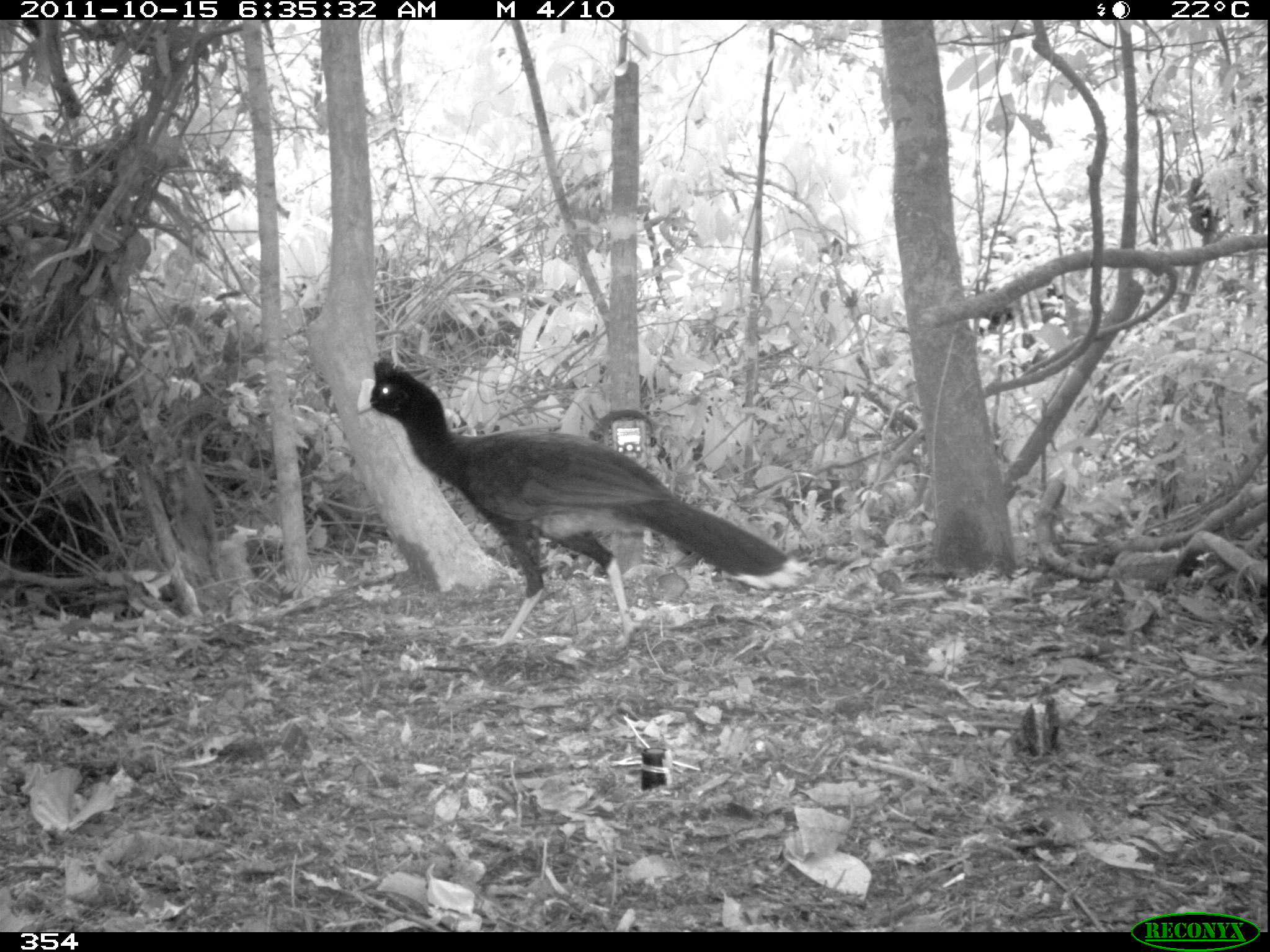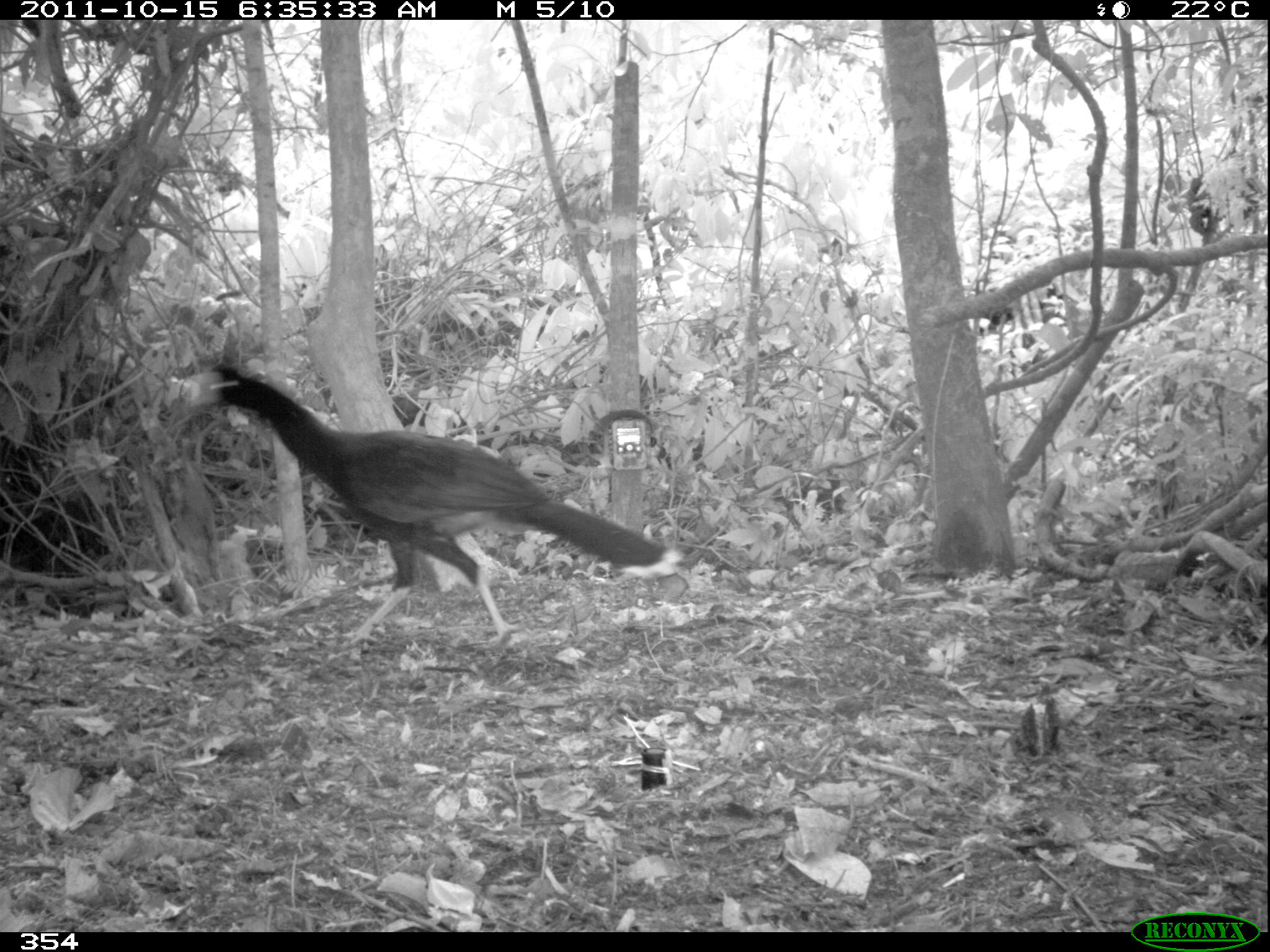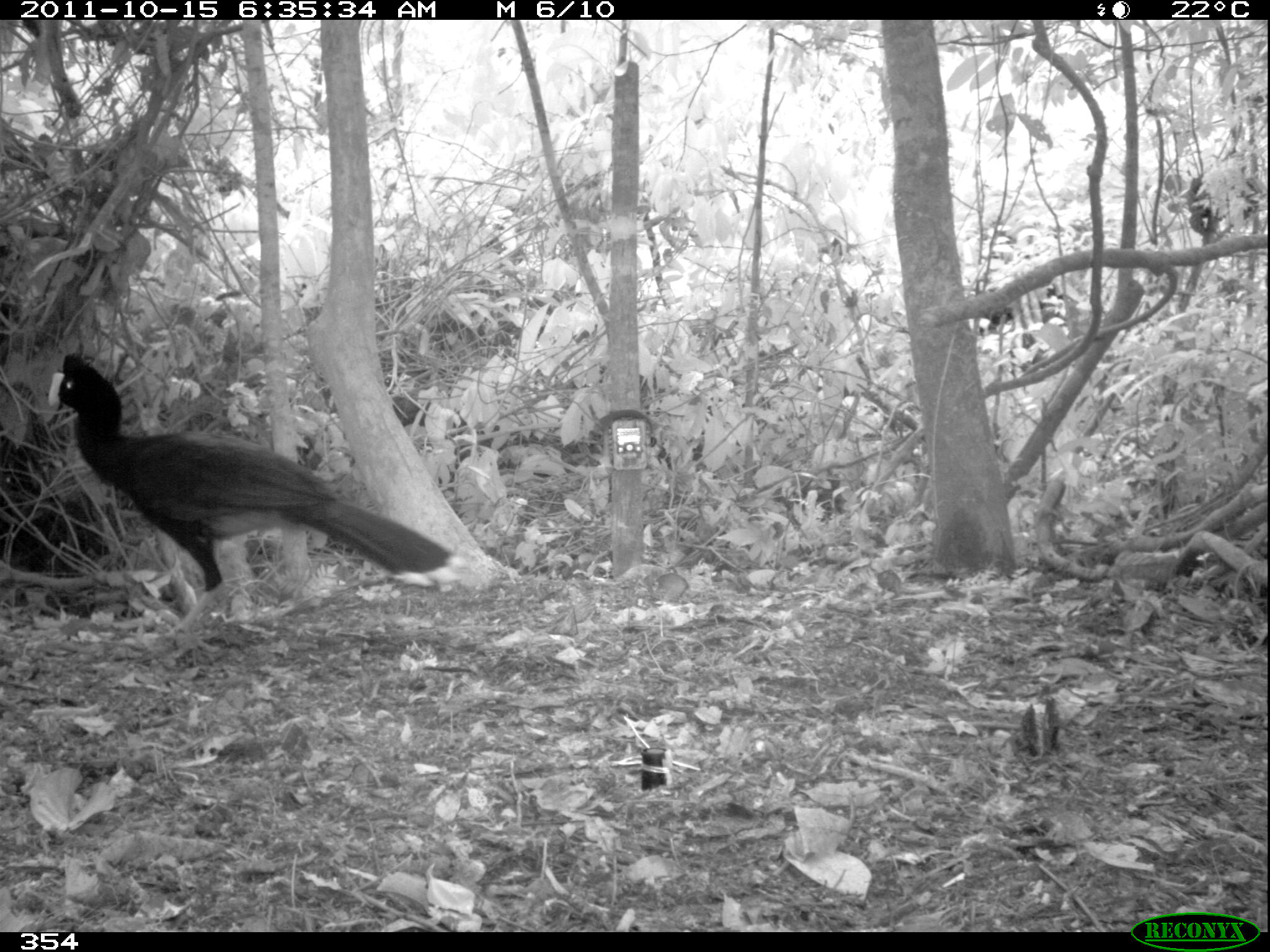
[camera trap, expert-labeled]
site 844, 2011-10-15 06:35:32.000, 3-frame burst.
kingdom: Animalia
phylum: Chordata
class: Aves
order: Galliformes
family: Cracidae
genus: Mitu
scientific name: Mitu tuberosum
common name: razor-billed curassow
Mitu tuberosum (razor-billed curassow).